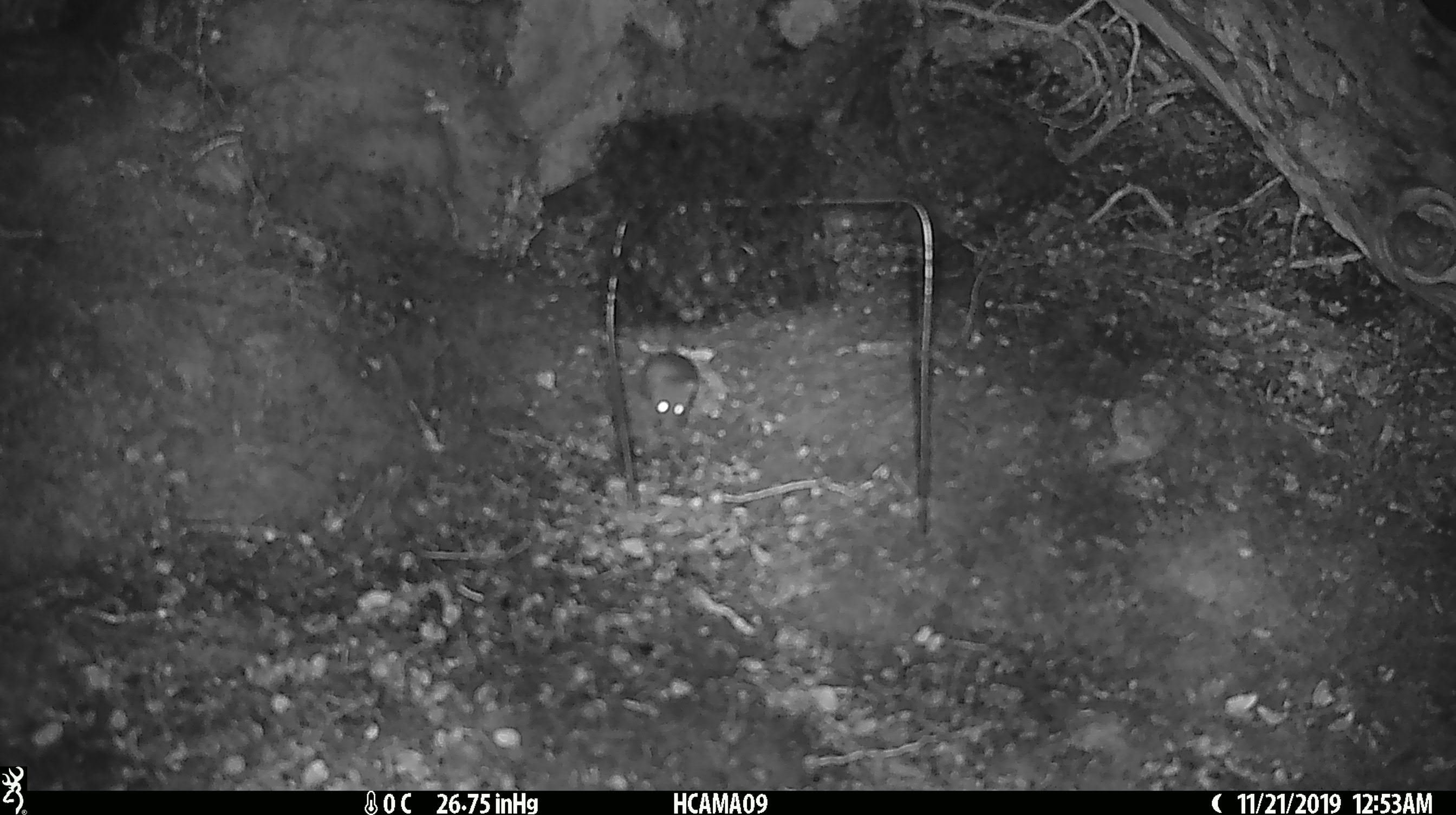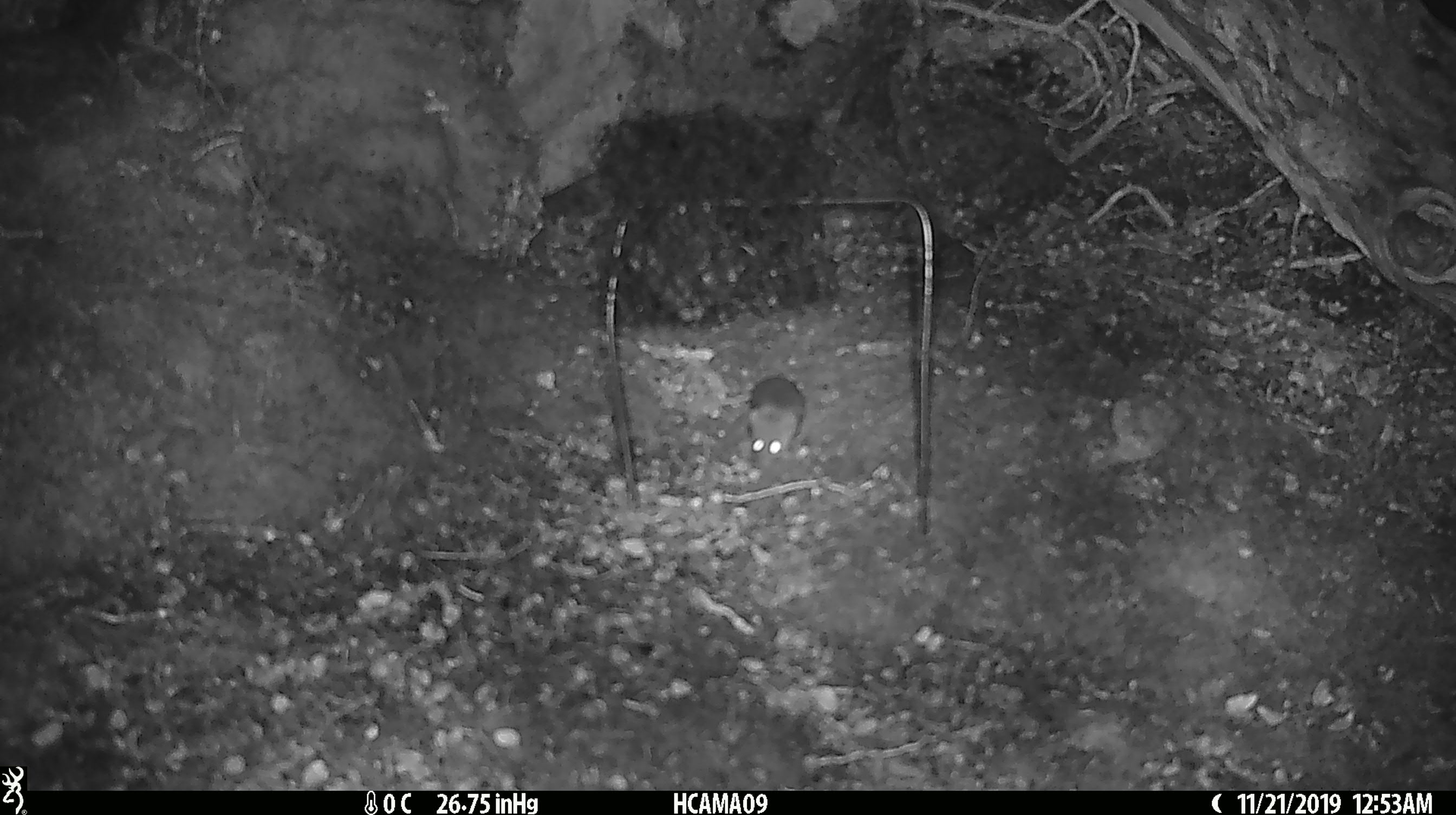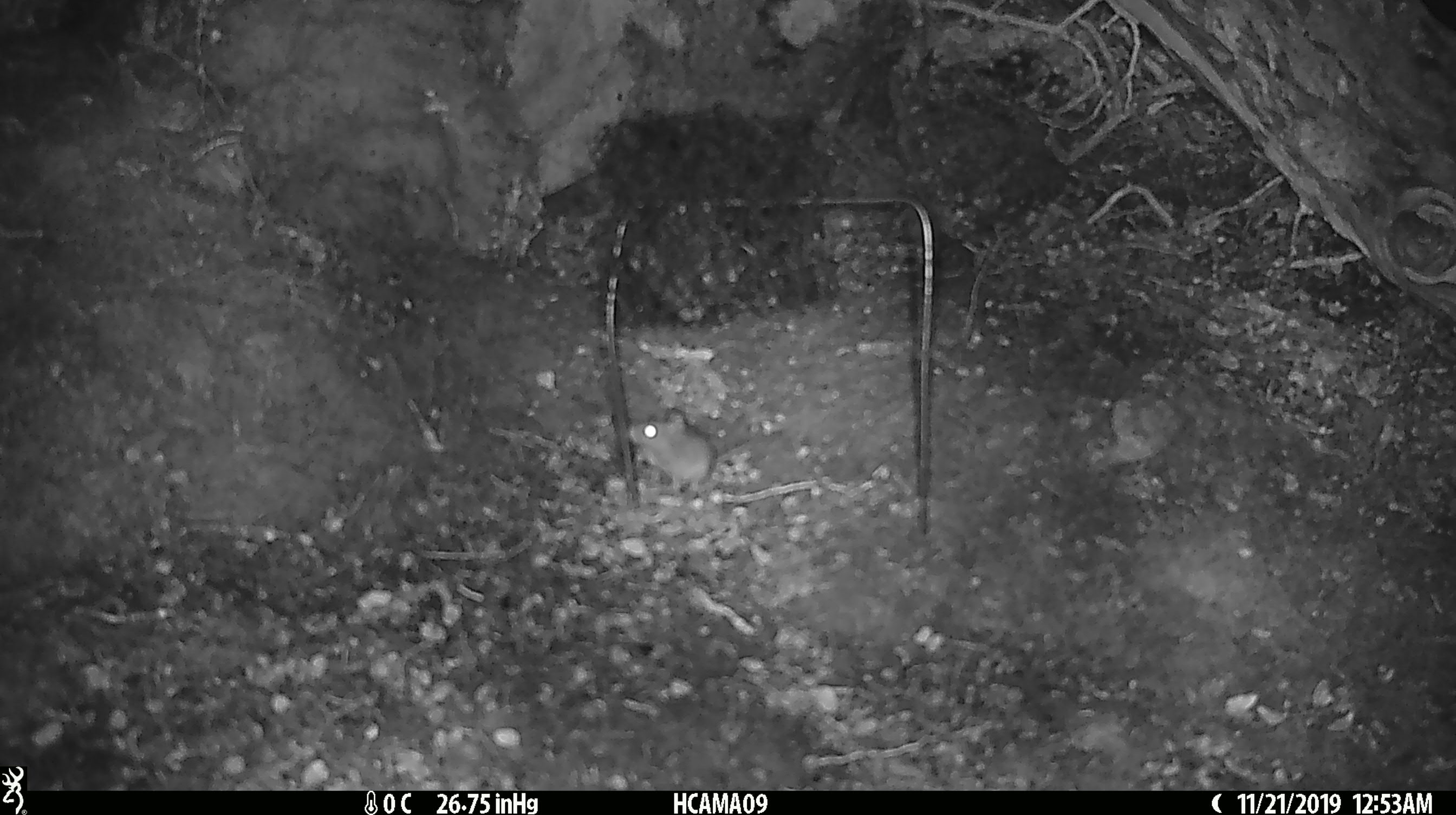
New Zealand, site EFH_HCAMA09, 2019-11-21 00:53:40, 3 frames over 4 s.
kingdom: Animalia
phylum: Chordata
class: Mammalia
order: Rodentia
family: Muridae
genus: Mus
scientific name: Mus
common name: mouse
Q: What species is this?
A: Mouse (Mus).